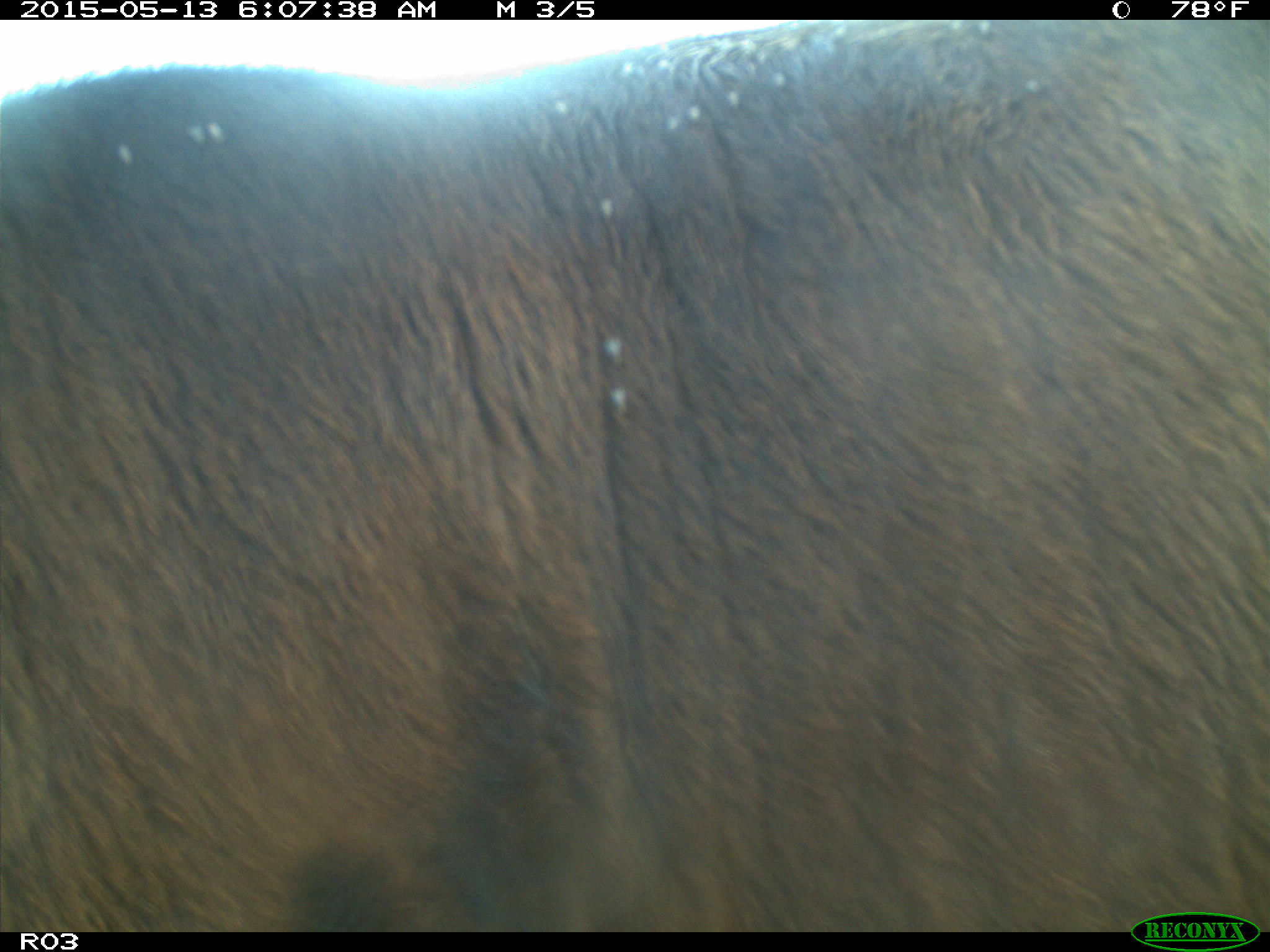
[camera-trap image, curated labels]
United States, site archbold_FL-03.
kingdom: Animalia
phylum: Chordata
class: Mammalia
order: Artiodactyla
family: Bovidae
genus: Bos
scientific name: Bos taurus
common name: domestic cow